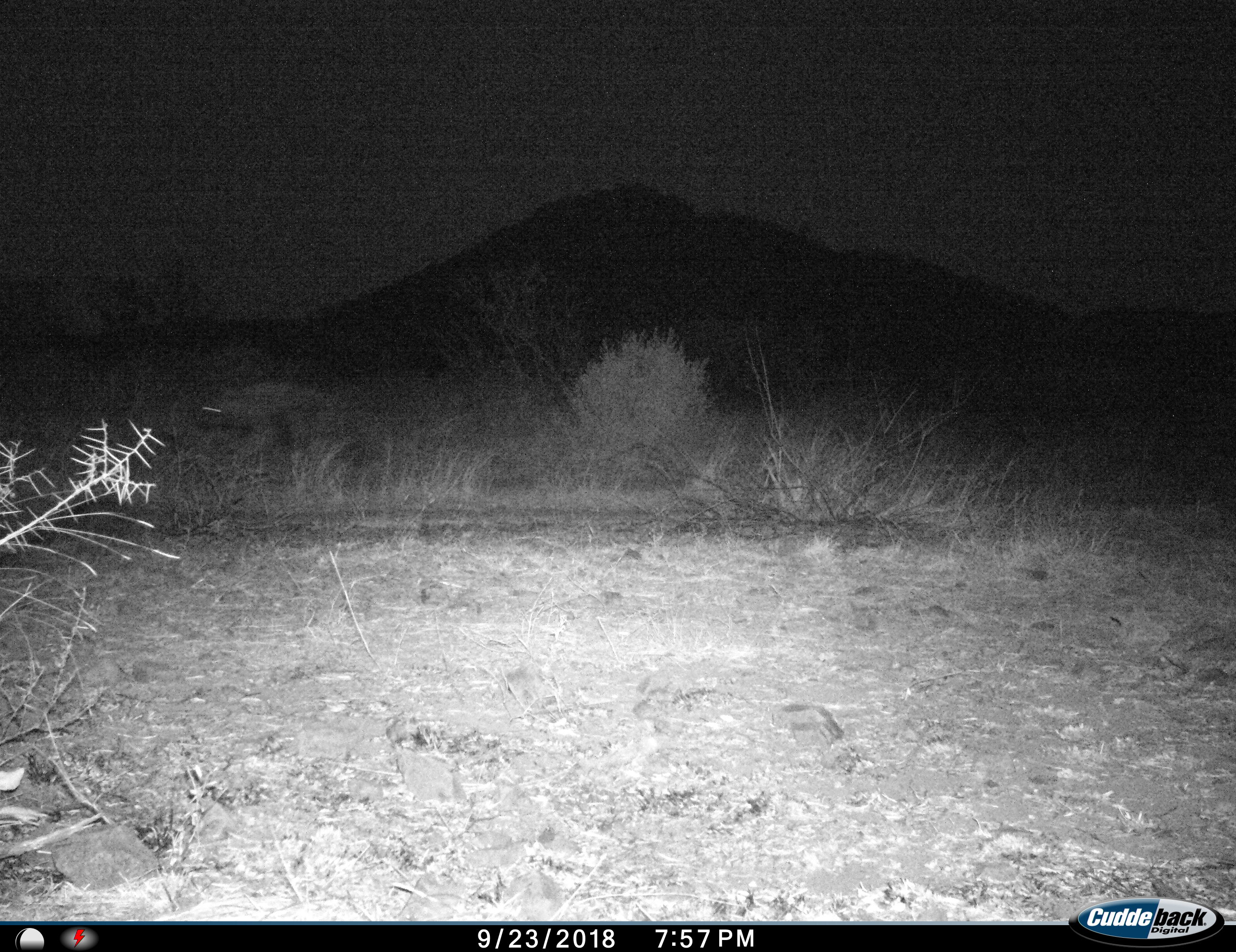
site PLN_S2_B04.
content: unidentified animal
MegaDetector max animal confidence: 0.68